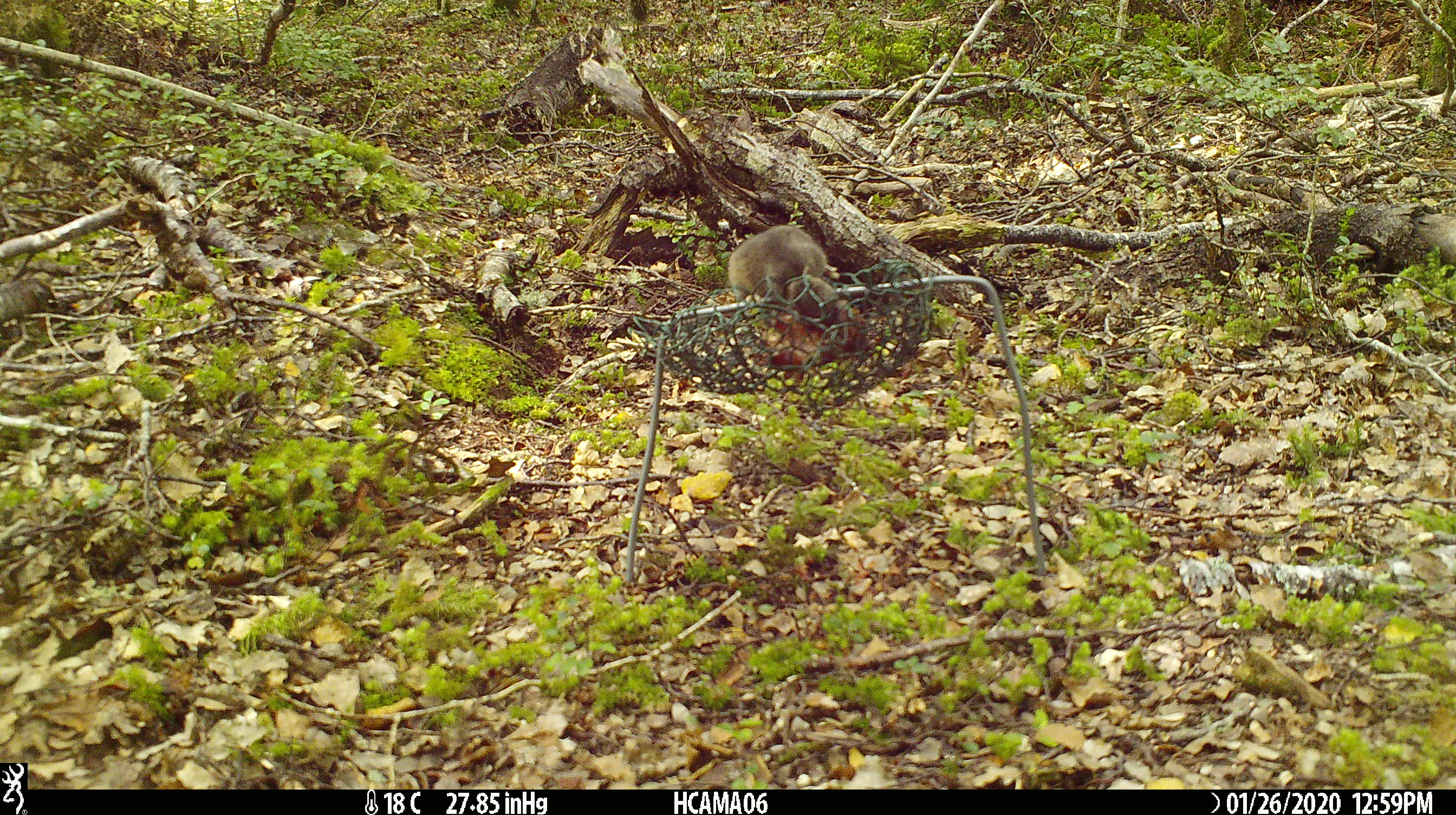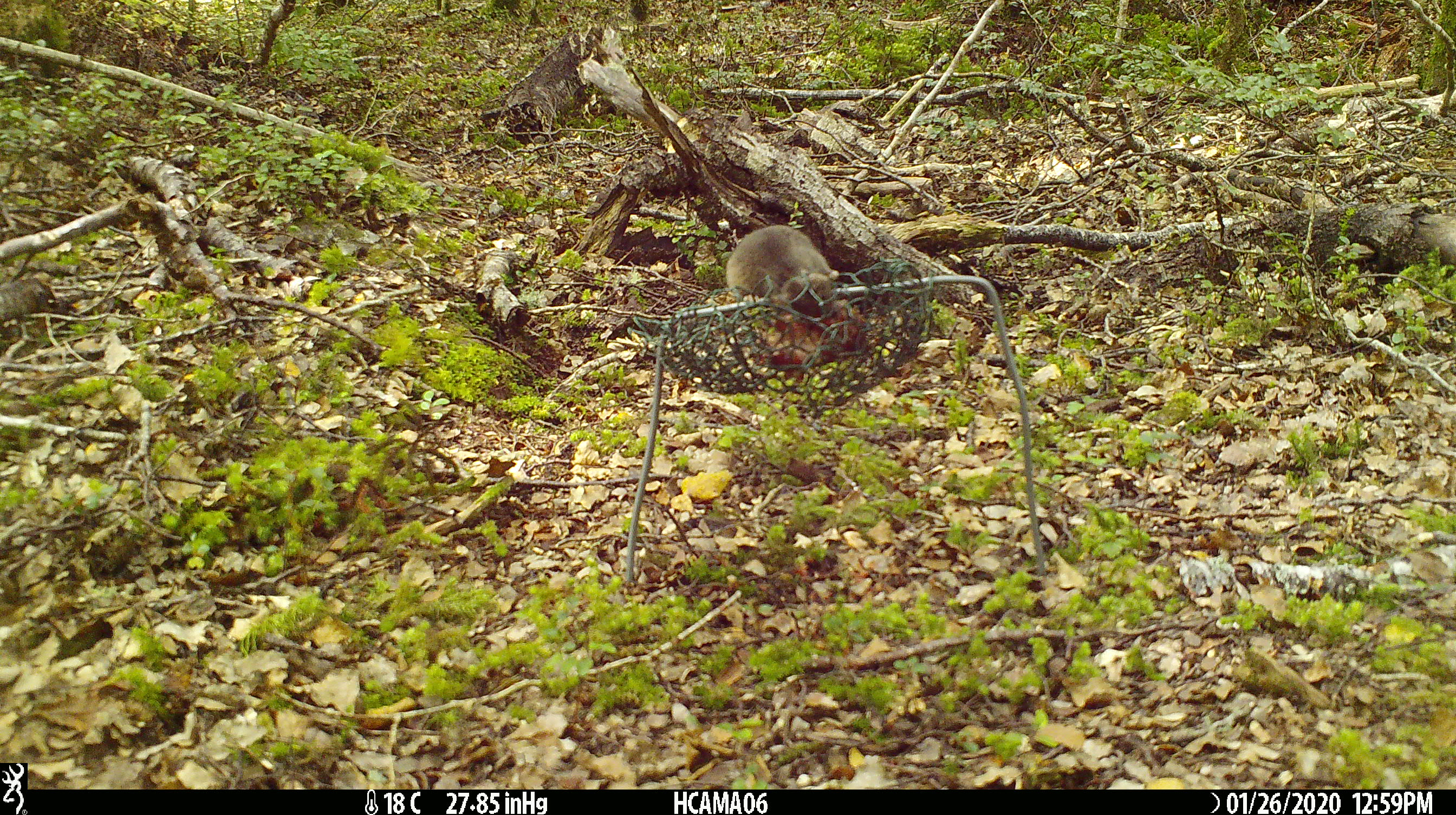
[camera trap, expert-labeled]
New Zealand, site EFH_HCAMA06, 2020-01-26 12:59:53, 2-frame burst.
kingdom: Animalia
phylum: Chordata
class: Mammalia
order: Rodentia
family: Muridae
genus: Mus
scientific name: Mus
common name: mouse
Mouse (Mus).